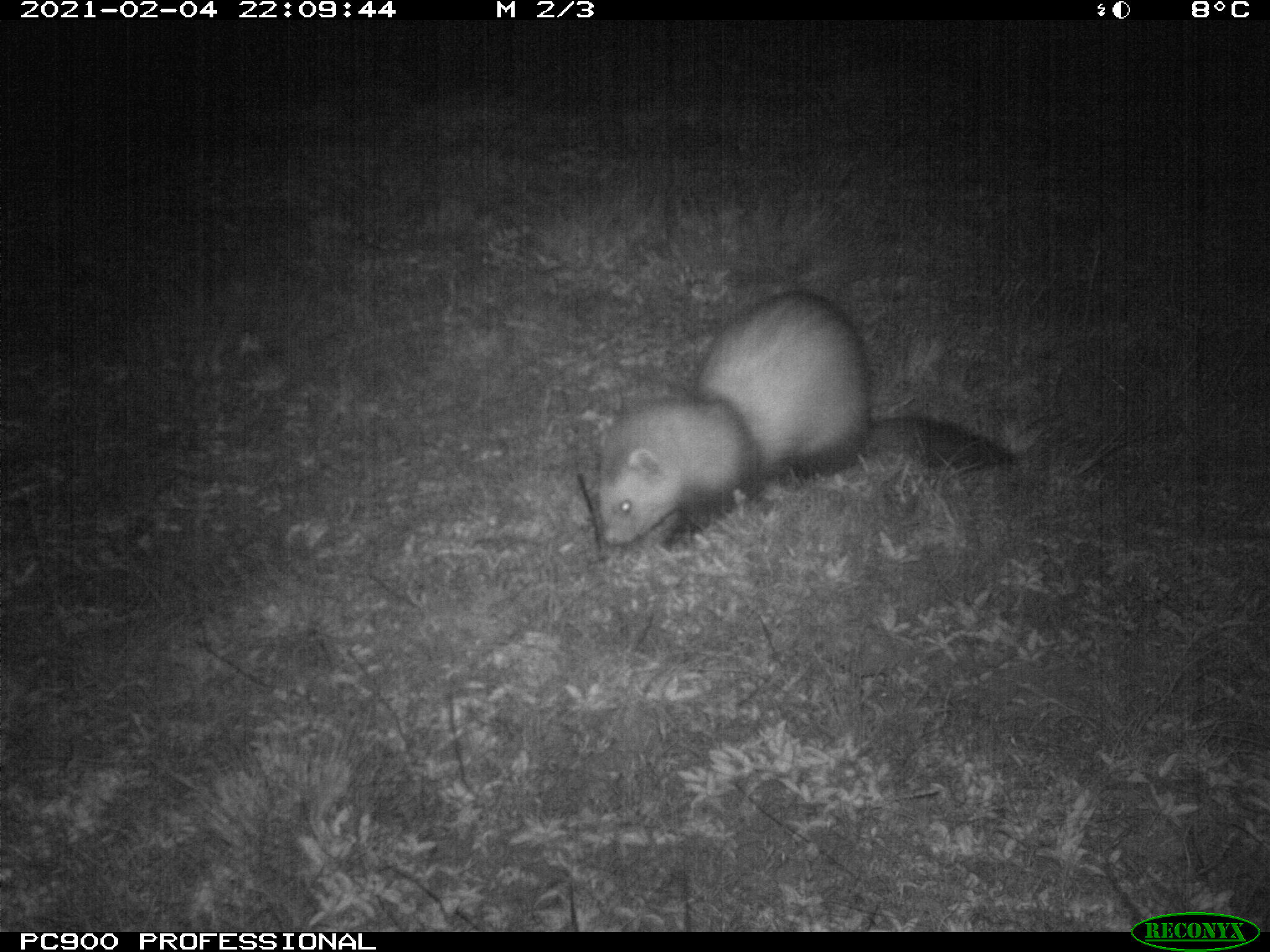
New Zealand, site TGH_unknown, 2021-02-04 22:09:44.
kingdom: Animalia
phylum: Chordata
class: Mammalia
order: Carnivora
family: Mustelidae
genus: Mustela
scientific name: Mustela furo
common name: ferret